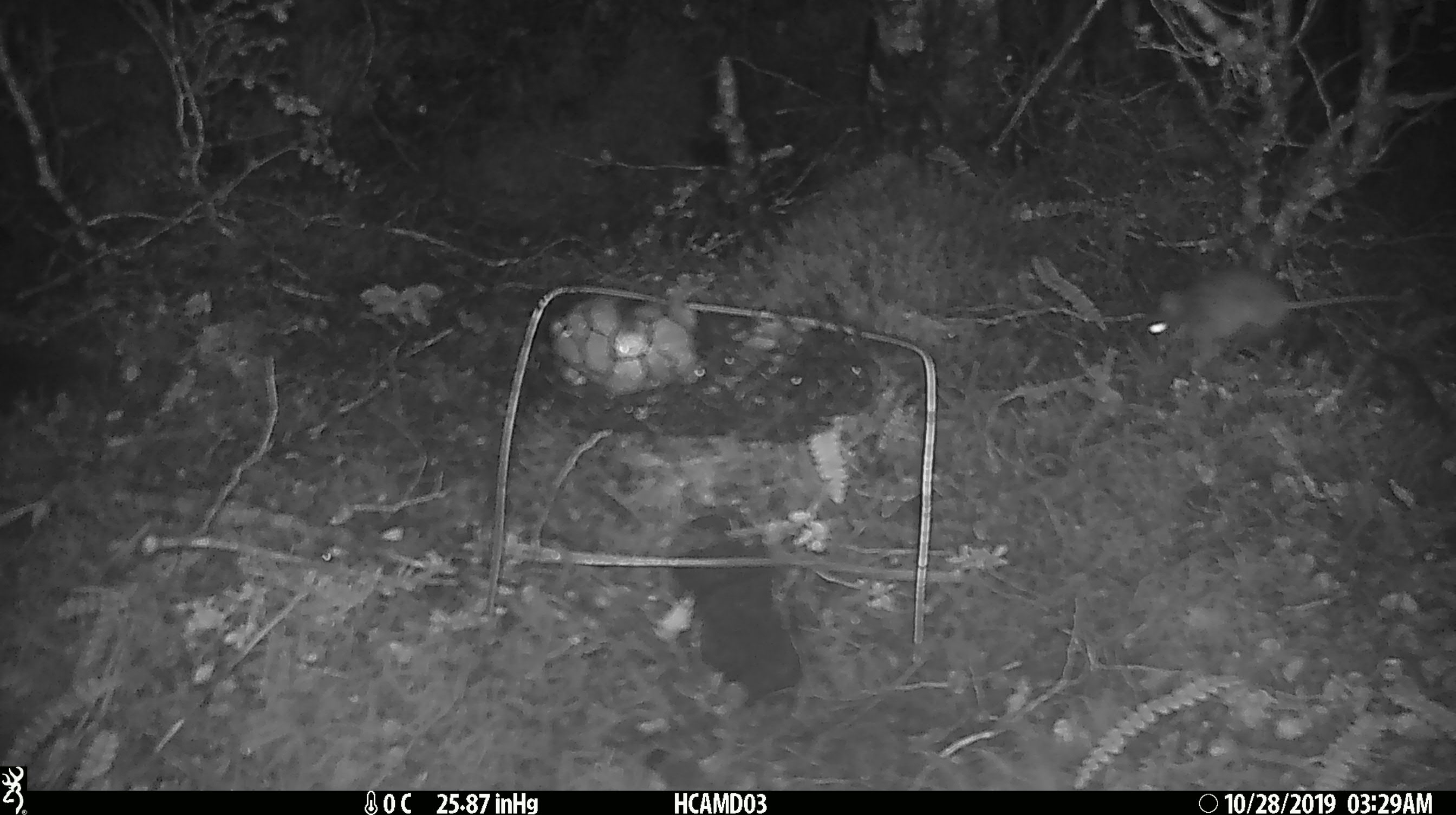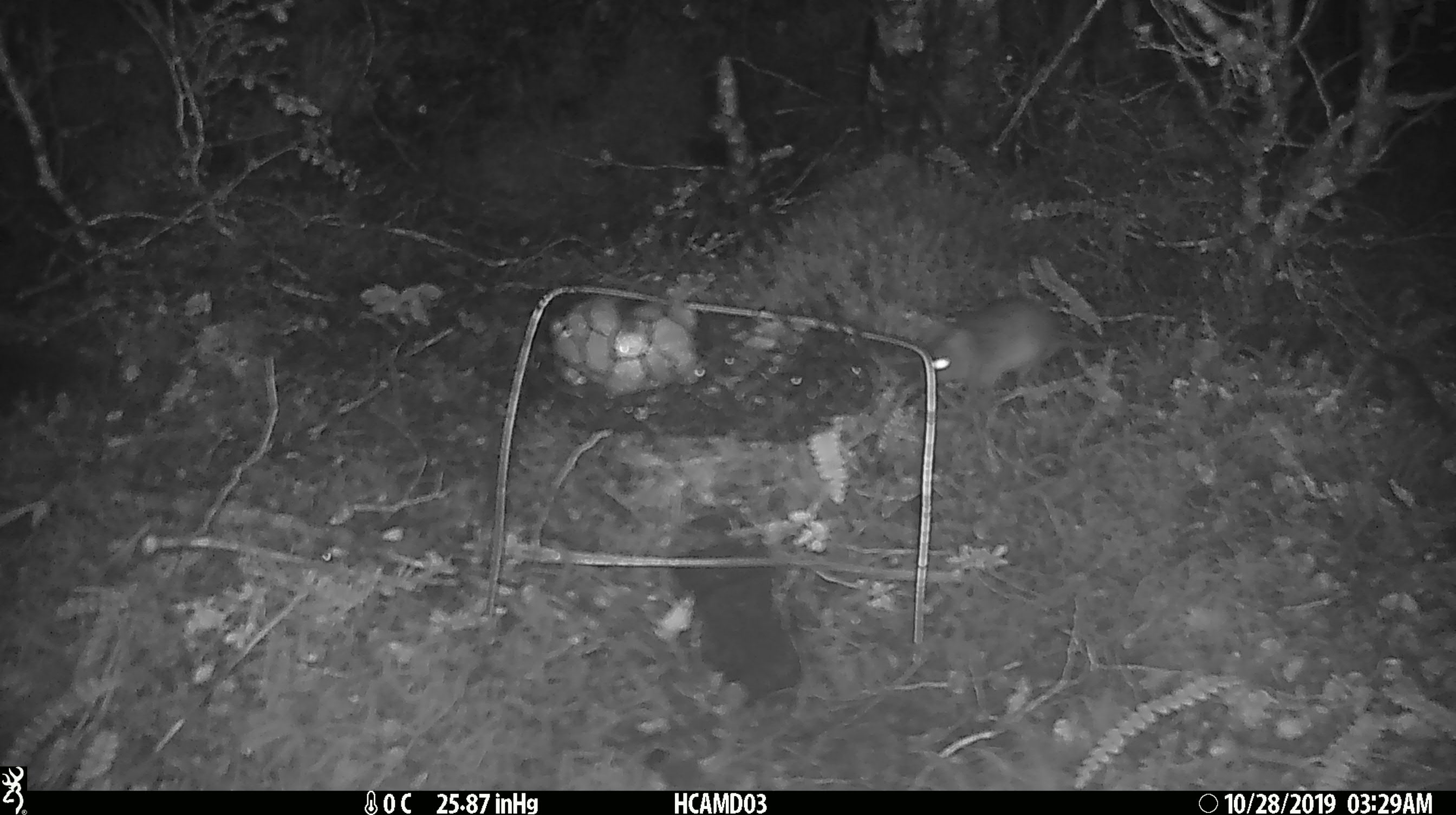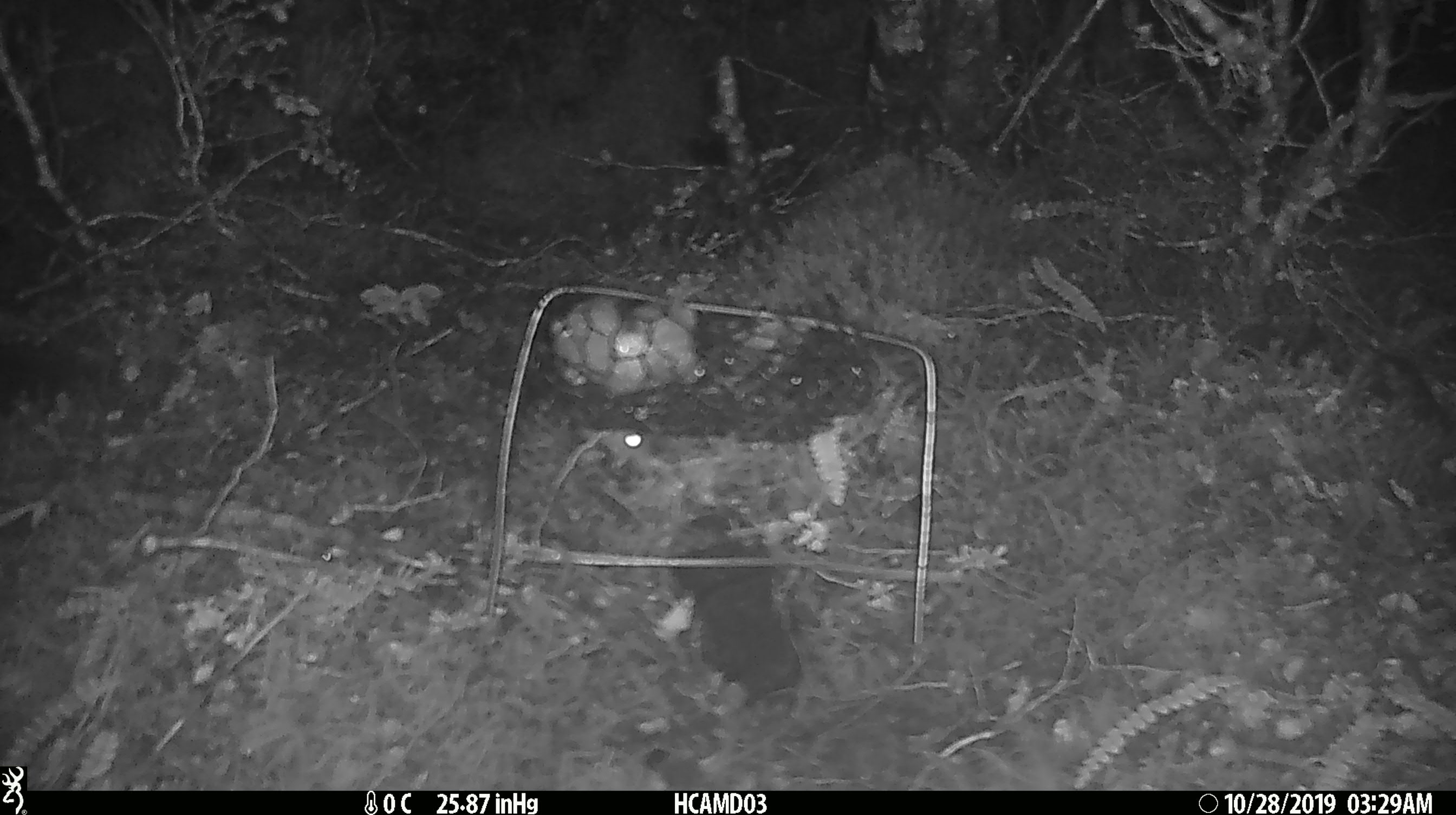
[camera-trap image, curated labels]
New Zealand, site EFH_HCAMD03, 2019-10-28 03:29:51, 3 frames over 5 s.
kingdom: Animalia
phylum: Chordata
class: Mammalia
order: Rodentia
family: Muridae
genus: Mus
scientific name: Mus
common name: mouse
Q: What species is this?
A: Mouse (Mus).